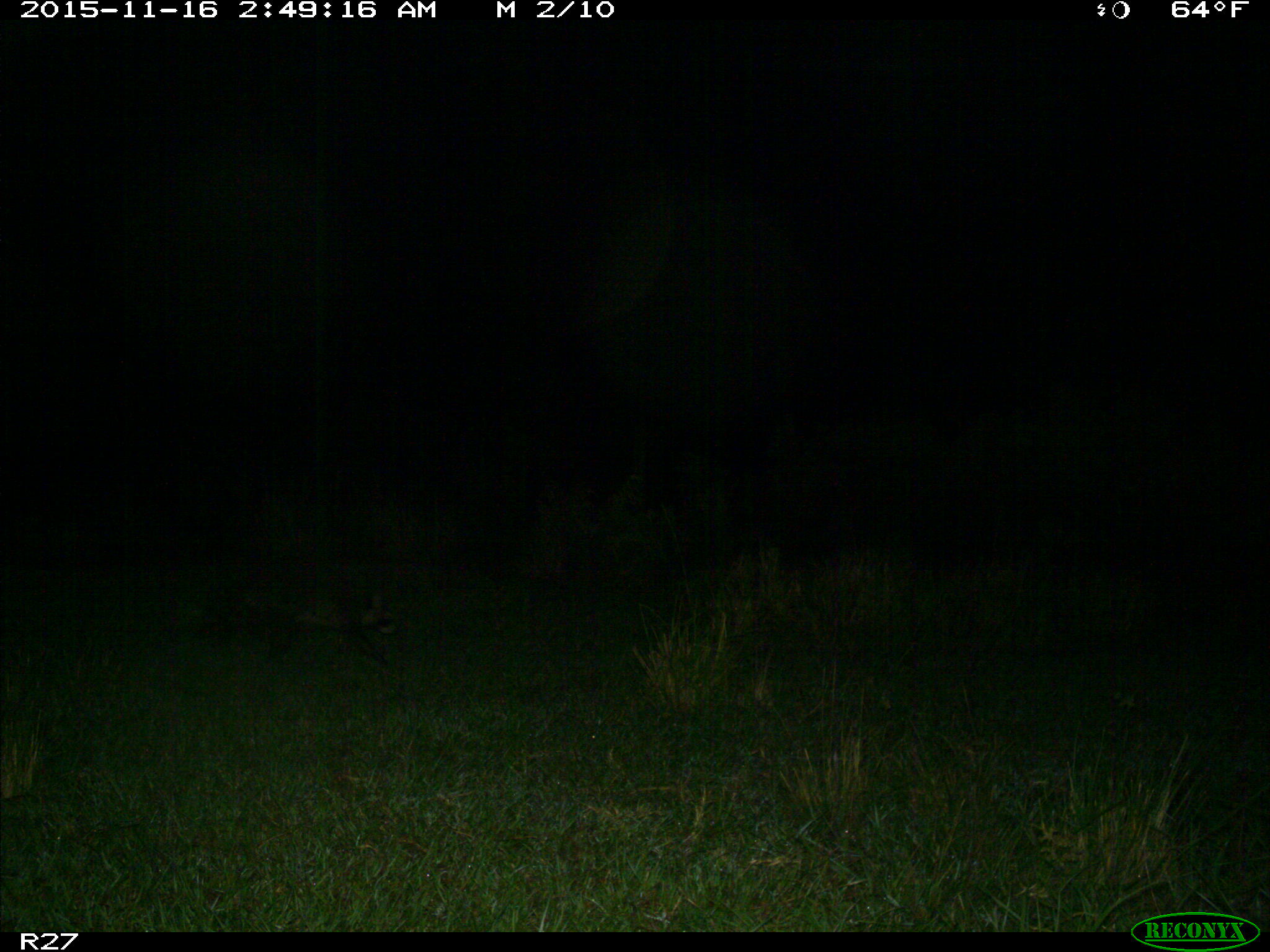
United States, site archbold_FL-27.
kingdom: Animalia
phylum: Chordata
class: Mammalia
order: Carnivora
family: Procyonidae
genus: Procyon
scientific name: Procyon lotor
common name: common raccoon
Procyon lotor (common raccoon).